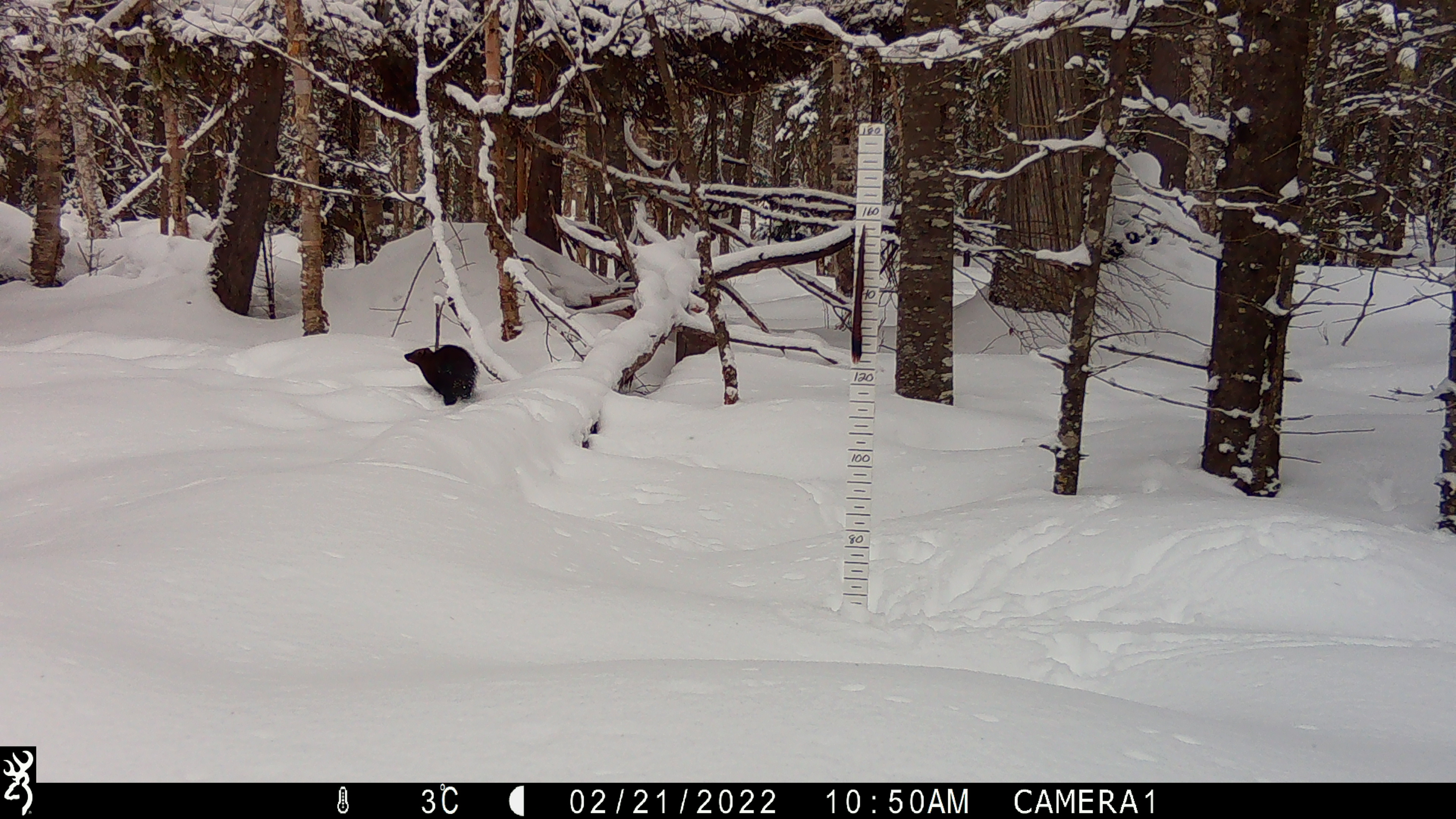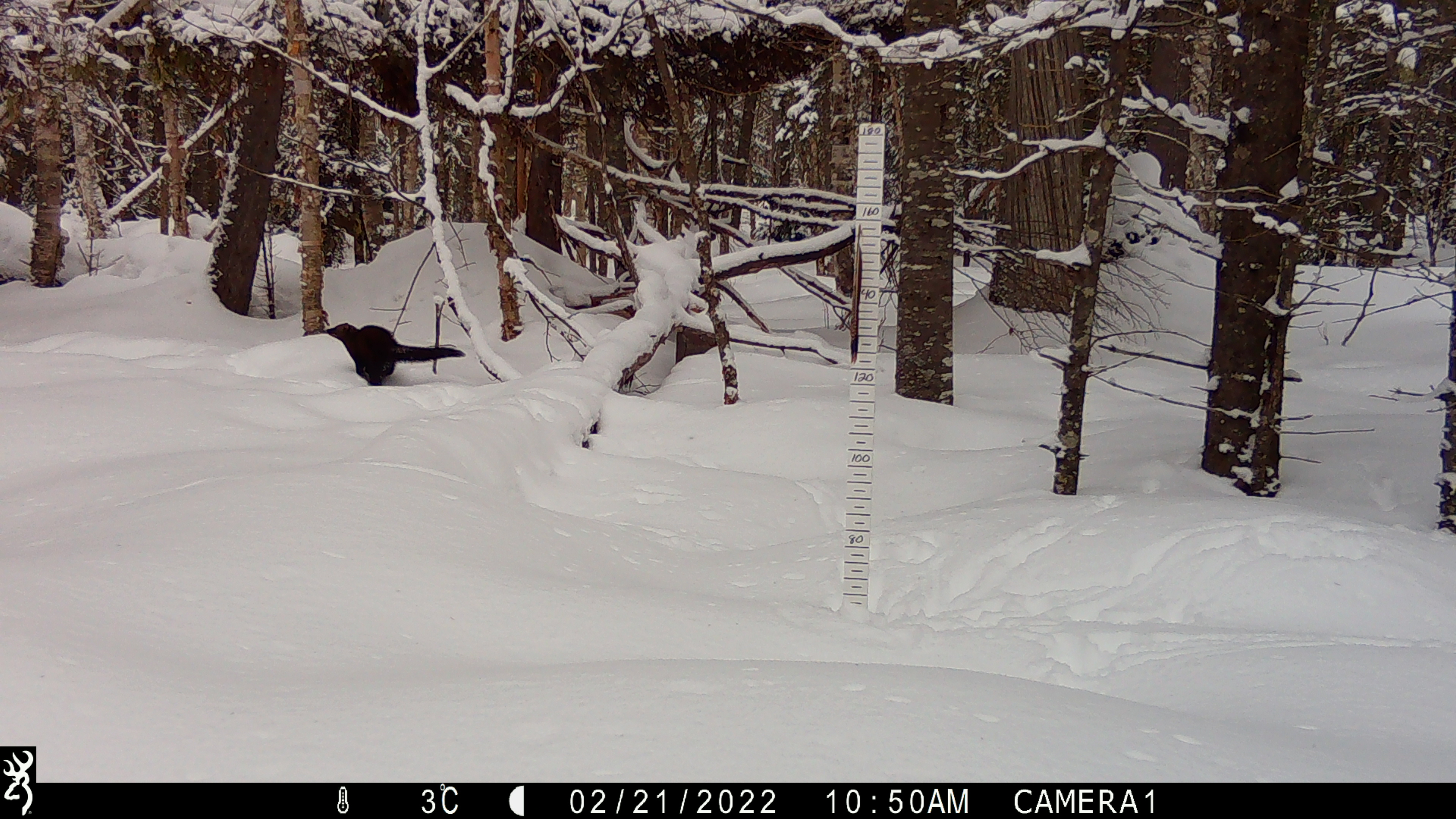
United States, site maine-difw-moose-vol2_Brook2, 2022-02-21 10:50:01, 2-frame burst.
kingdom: Animalia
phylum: Chordata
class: Mammalia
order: Carnivora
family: Mustelidae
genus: Pekania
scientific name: Pekania pennanti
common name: fisher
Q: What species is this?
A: Fisher (Pekania pennanti).